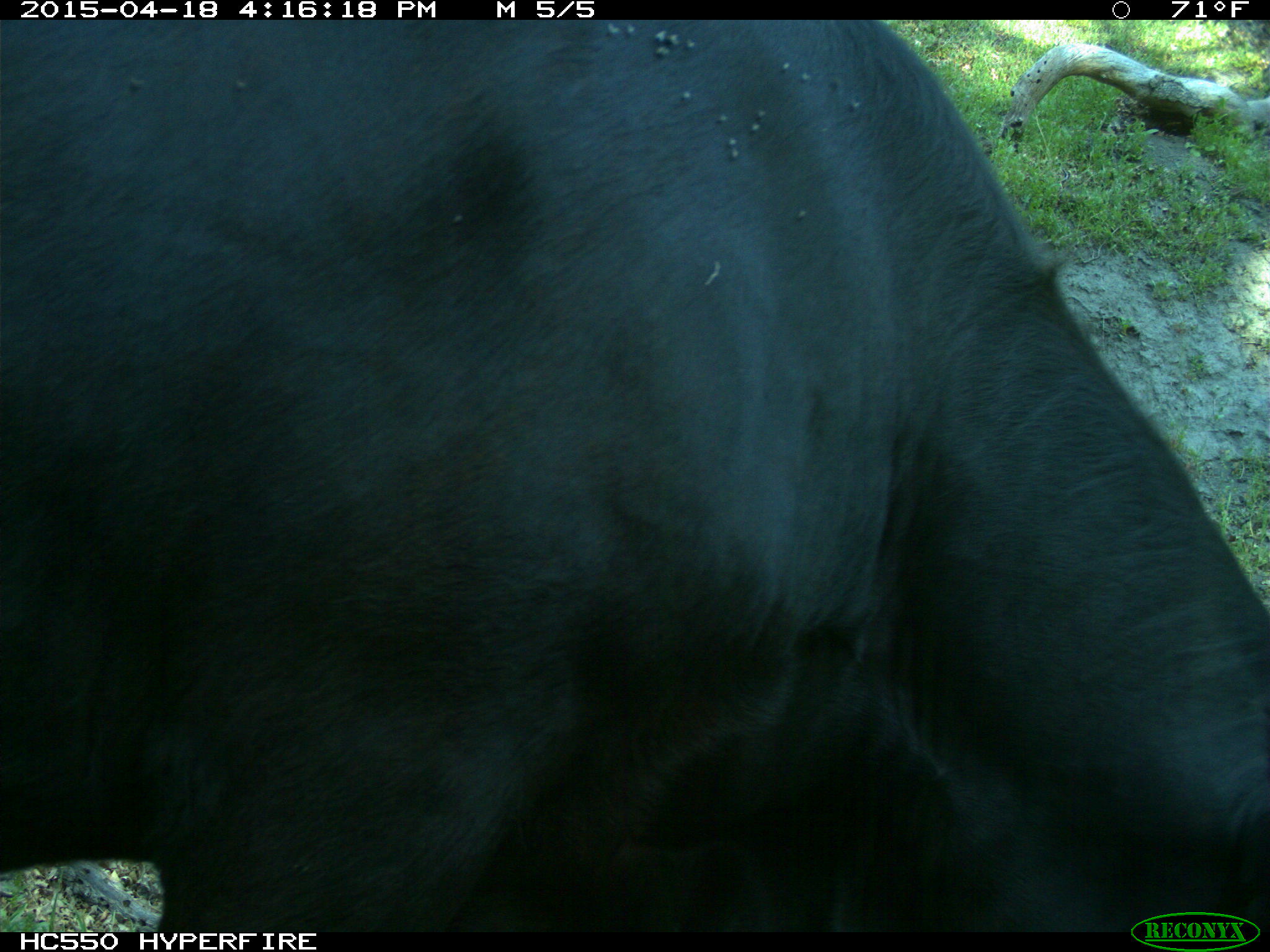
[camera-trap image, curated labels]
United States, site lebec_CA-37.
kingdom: Animalia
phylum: Chordata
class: Mammalia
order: Artiodactyla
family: Bovidae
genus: Bos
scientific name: Bos taurus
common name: domestic cow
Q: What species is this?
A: Bos taurus (domestic cow).